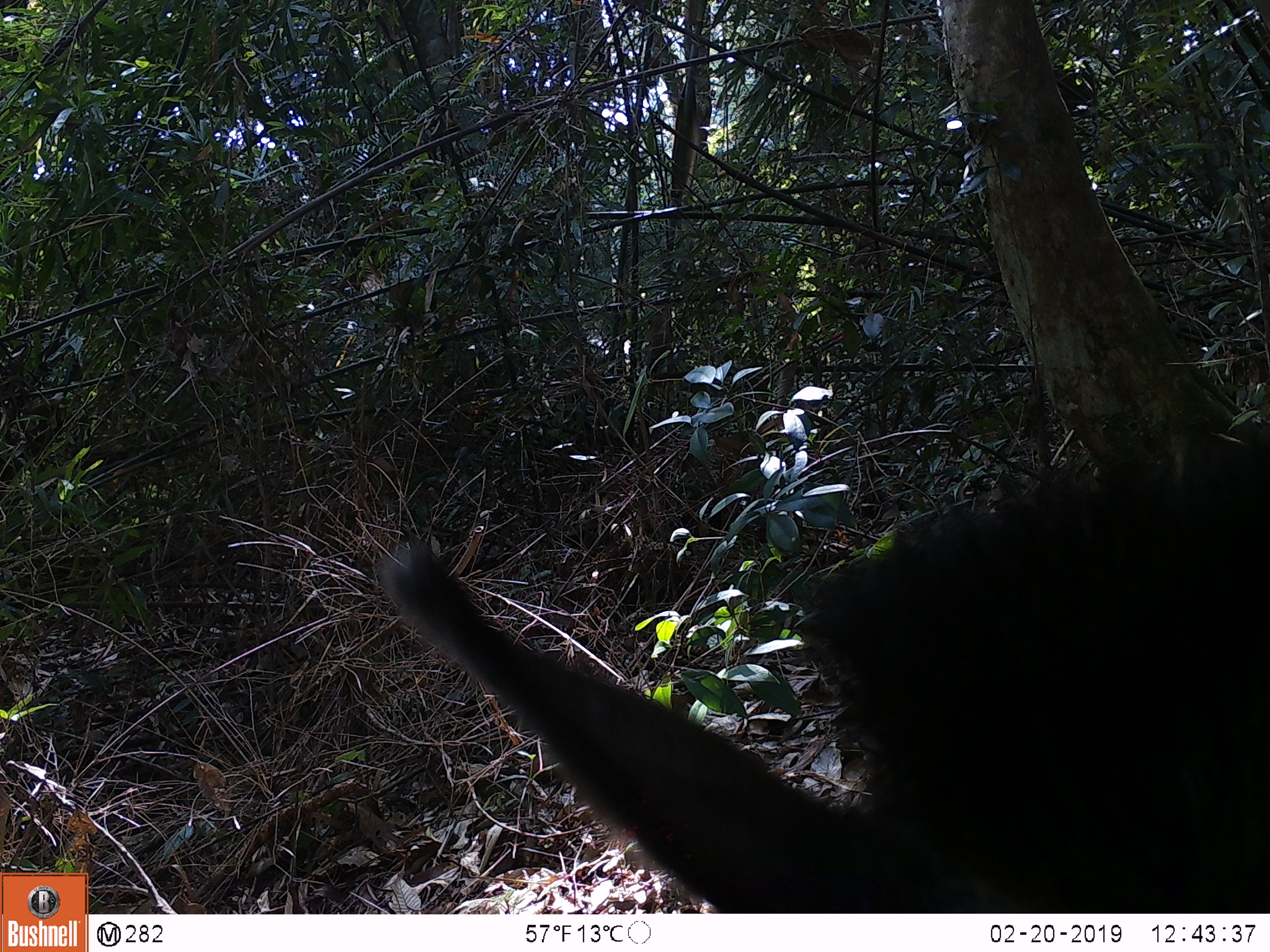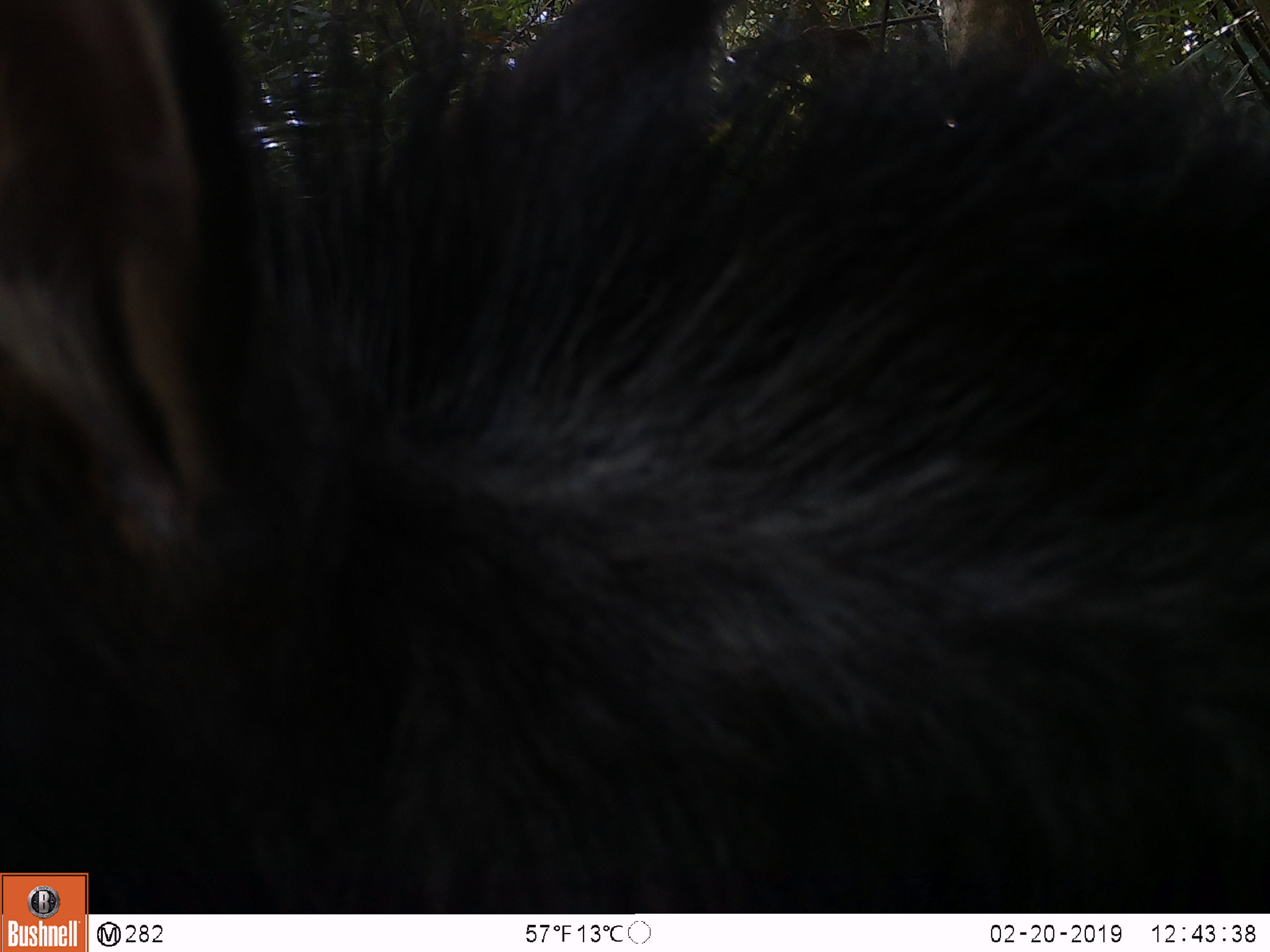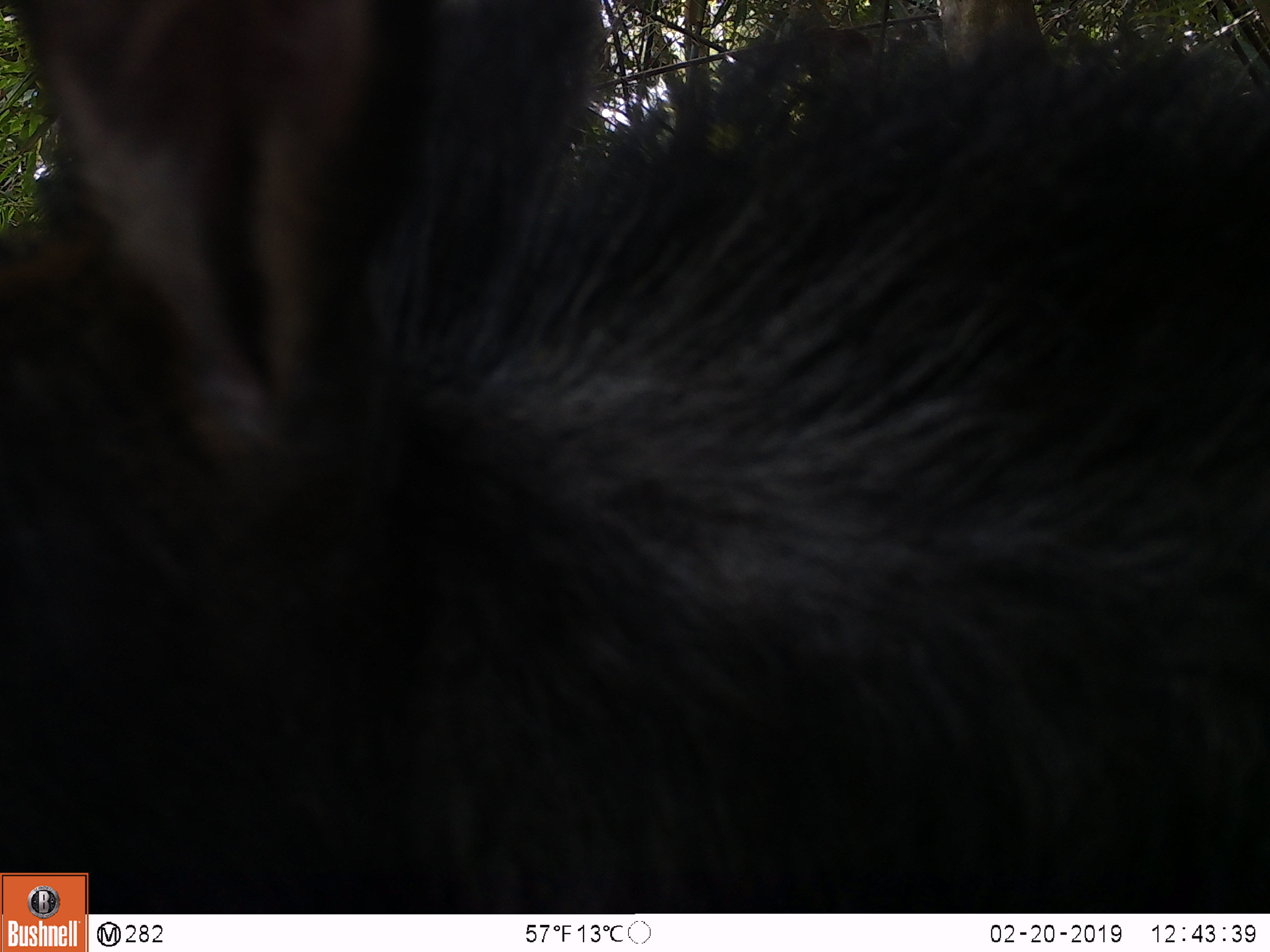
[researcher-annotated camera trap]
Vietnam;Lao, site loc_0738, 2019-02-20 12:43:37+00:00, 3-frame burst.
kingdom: Animalia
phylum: Chordata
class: Mammalia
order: Artiodactyla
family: Bovidae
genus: Capricornis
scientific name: Capricornis sumatraensis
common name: chinese serow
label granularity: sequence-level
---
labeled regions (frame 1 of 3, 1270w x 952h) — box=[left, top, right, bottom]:
chinese serow: box=[374, 439, 1269, 910]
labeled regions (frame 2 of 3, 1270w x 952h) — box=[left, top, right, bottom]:
chinese serow: box=[0, 0, 1270, 915]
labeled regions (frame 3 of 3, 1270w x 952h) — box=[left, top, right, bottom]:
chinese serow: box=[0, 0, 1267, 913]